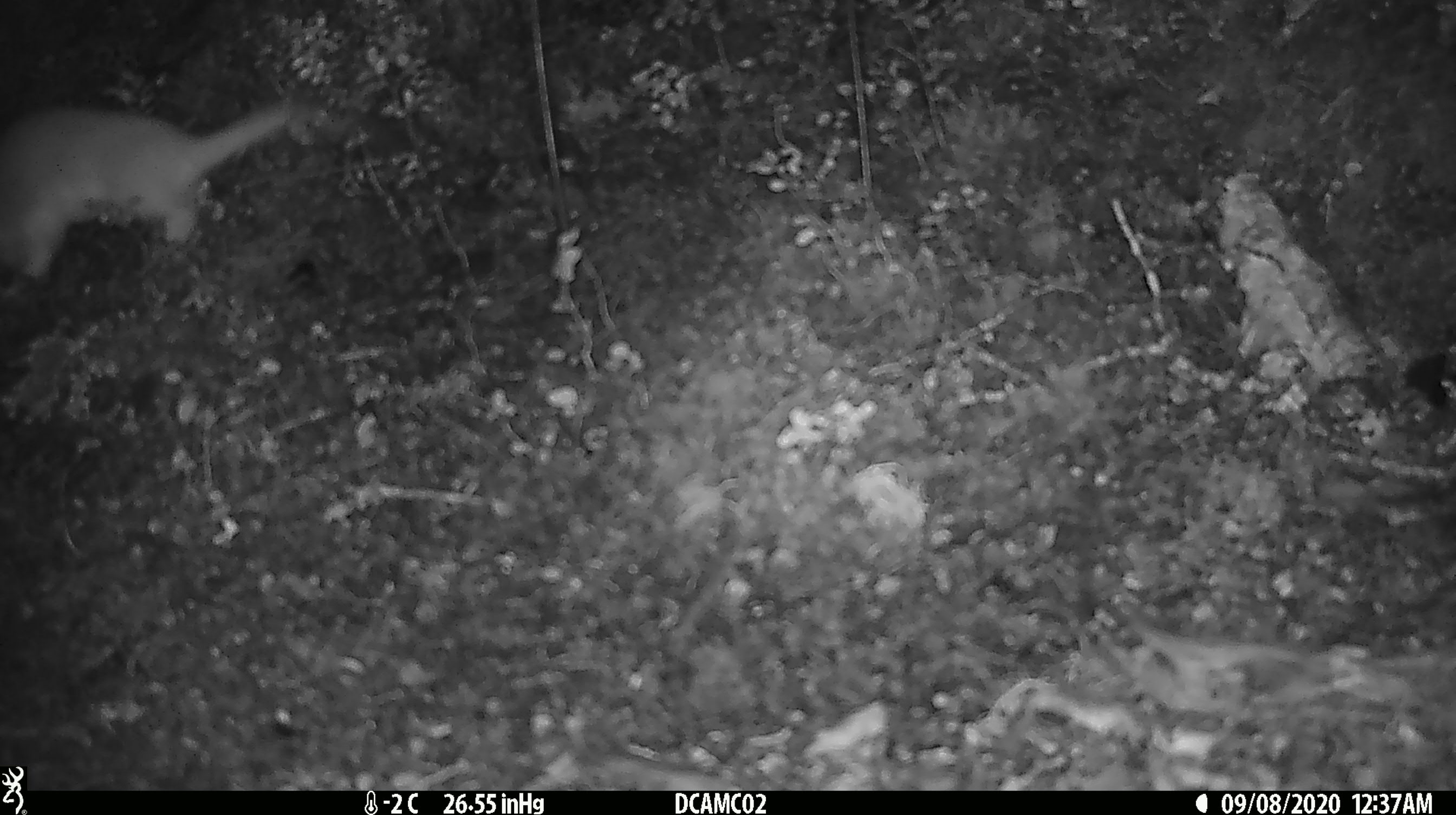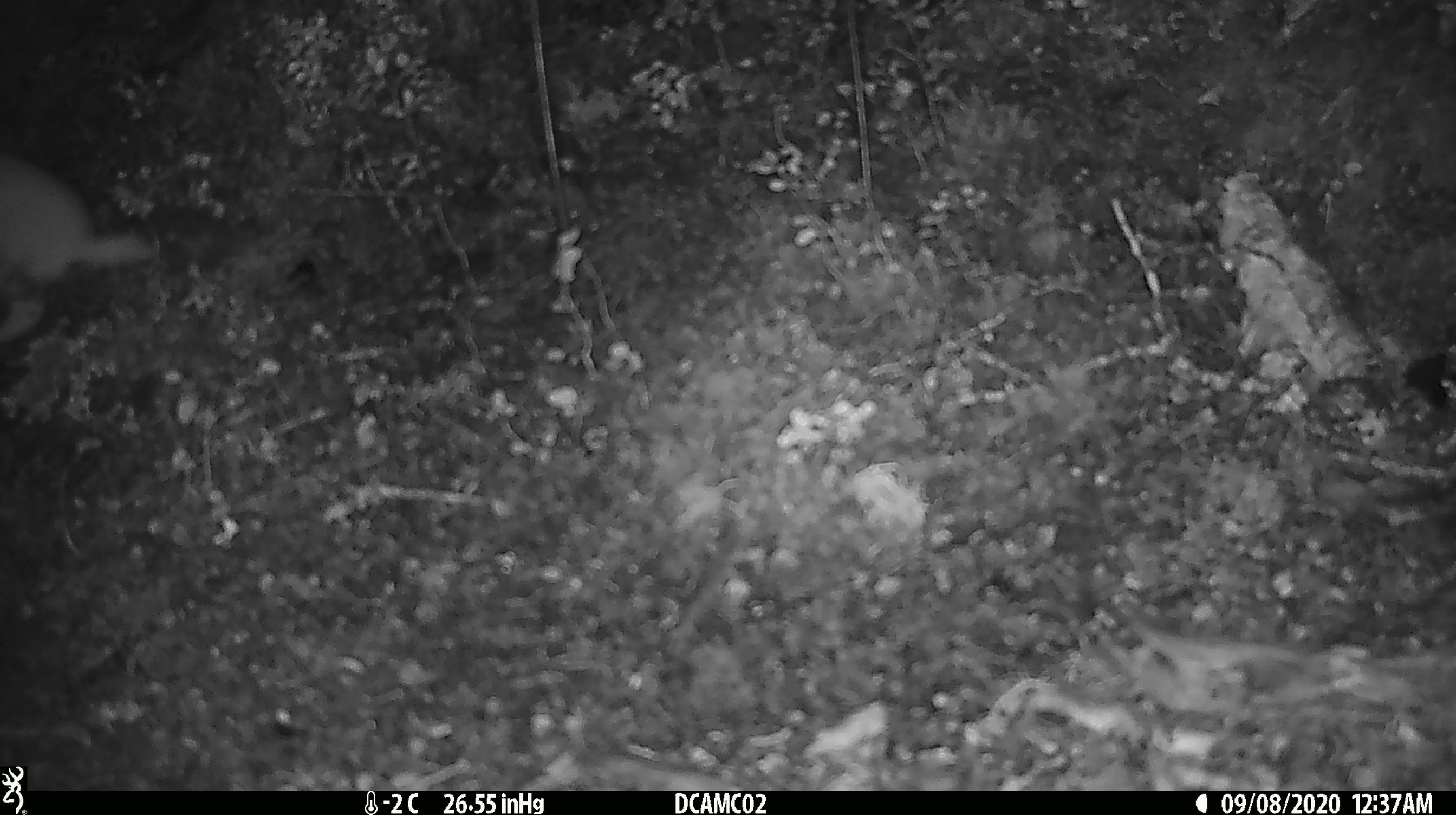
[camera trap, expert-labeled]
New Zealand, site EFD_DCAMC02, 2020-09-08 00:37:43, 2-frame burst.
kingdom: Animalia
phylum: Chordata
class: Mammalia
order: Carnivora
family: Mustelidae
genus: Mustela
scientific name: Mustela erminea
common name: stoat